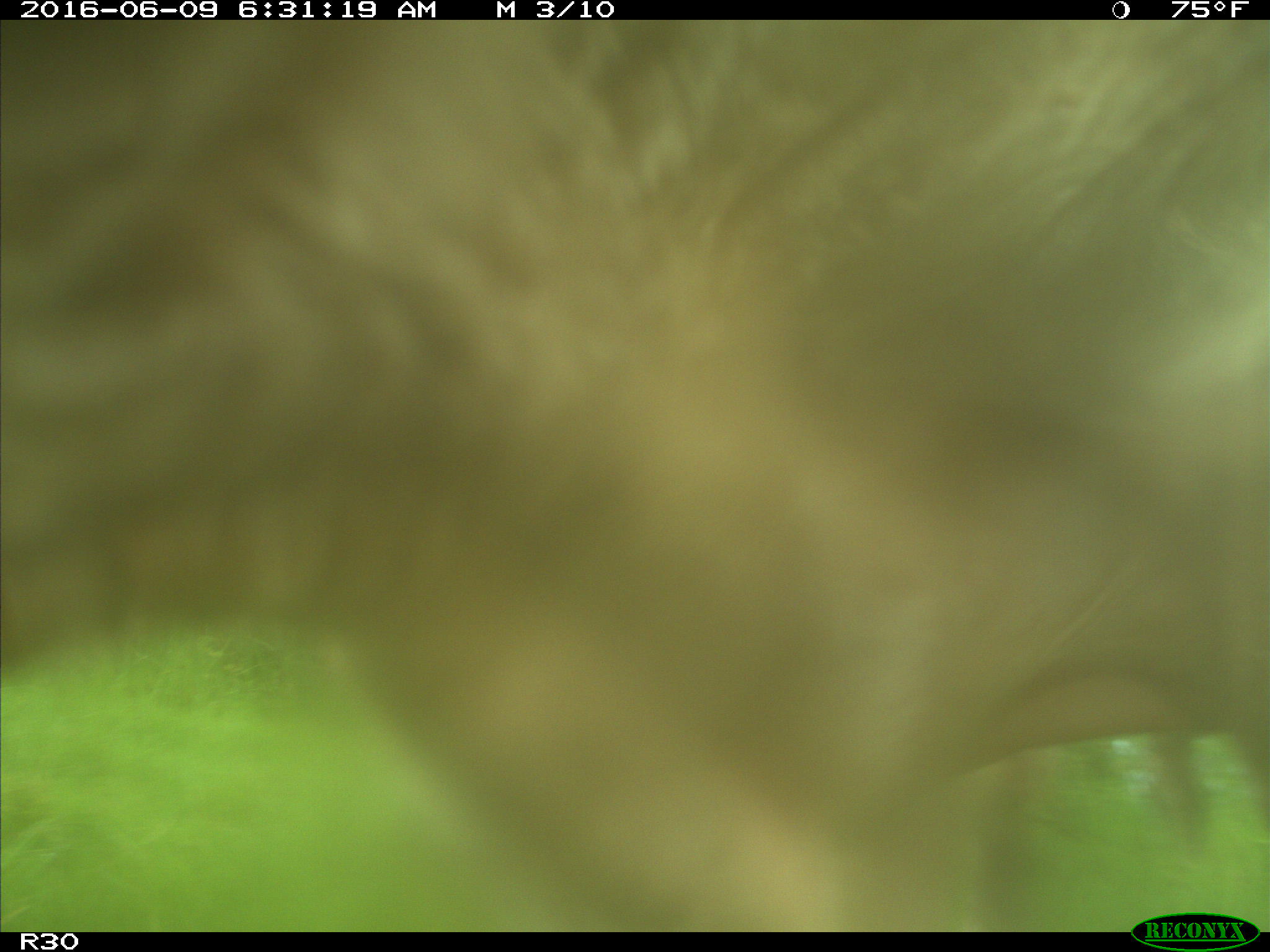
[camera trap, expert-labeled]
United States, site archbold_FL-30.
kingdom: Animalia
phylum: Chordata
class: Mammalia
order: Artiodactyla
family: Bovidae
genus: Bos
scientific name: Bos taurus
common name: domestic cow